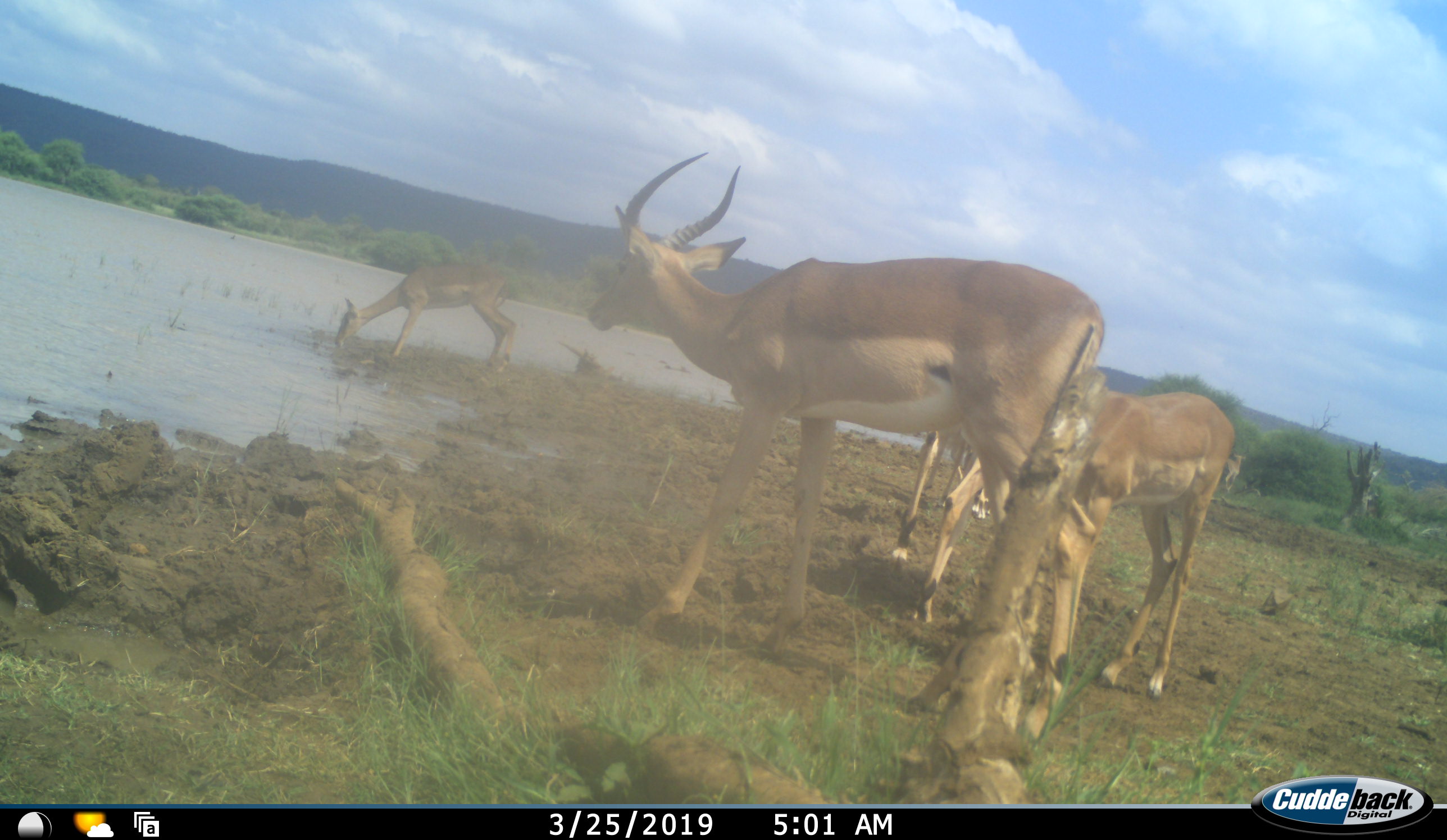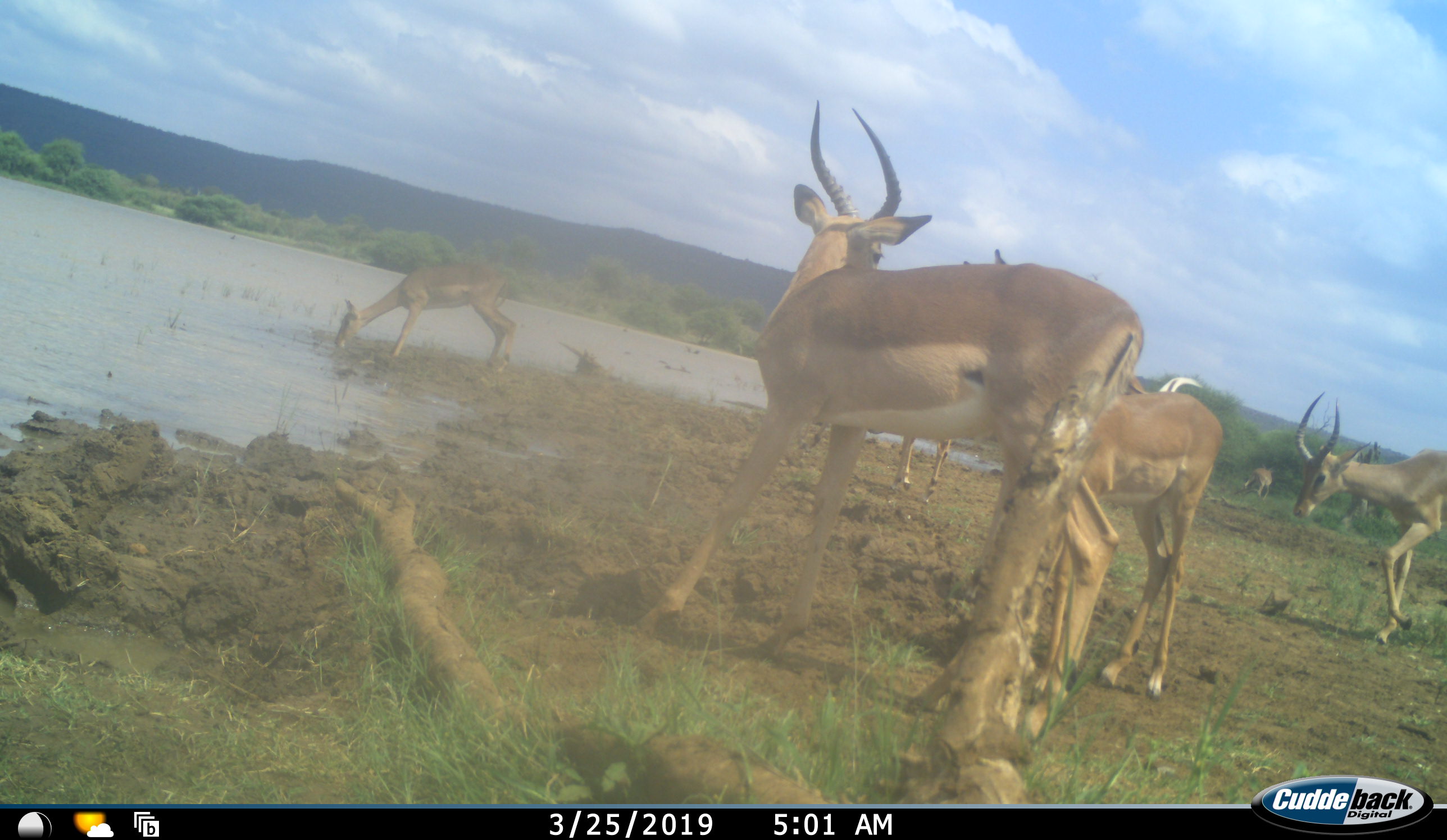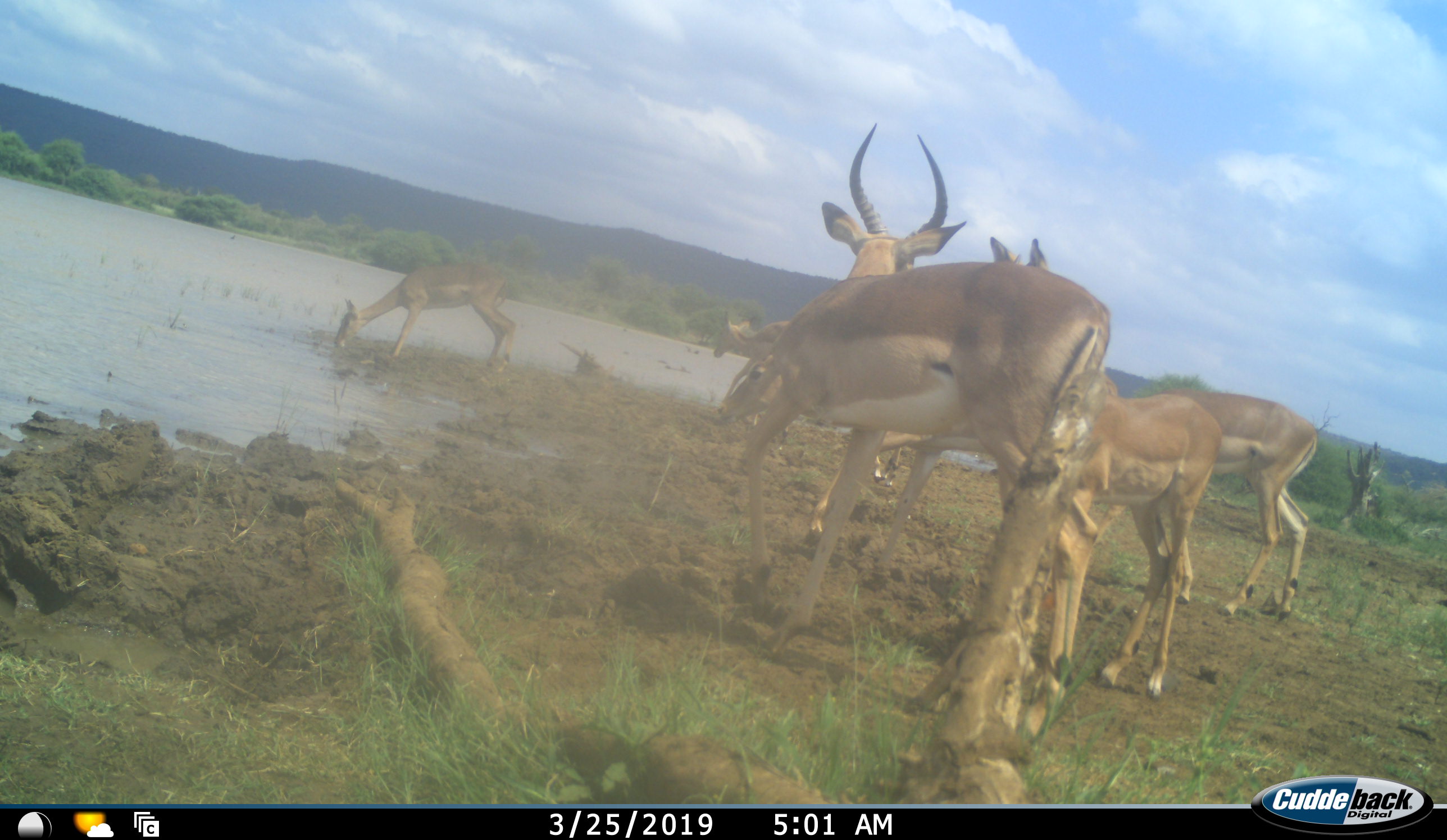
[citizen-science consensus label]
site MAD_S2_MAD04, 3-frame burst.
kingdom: Animalia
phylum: Chordata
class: Mammalia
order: Artiodactyla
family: Bovidae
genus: Aepyceros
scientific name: Aepyceros melampus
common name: impala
Impala (Aepyceros melampus), count 7. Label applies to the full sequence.